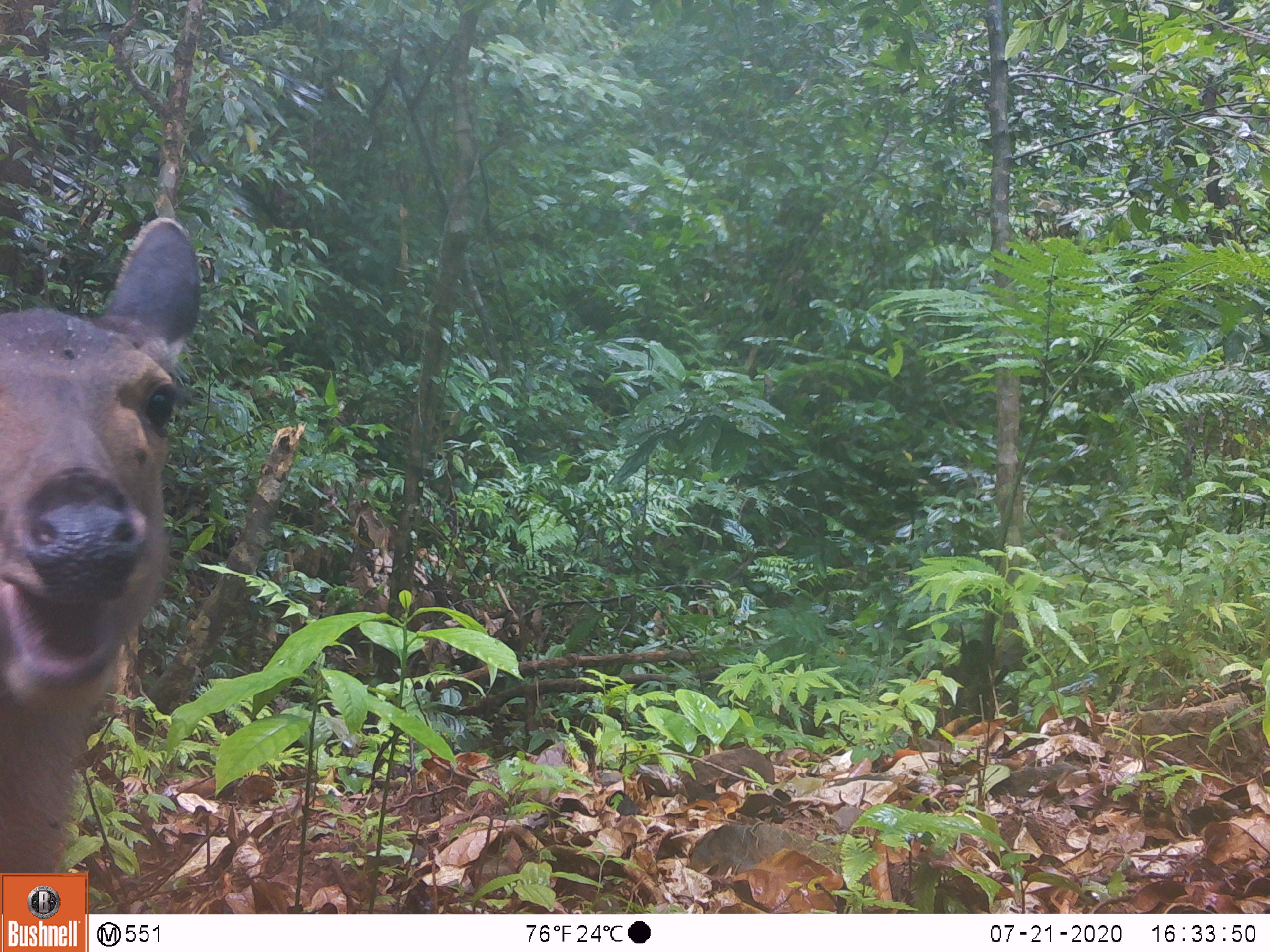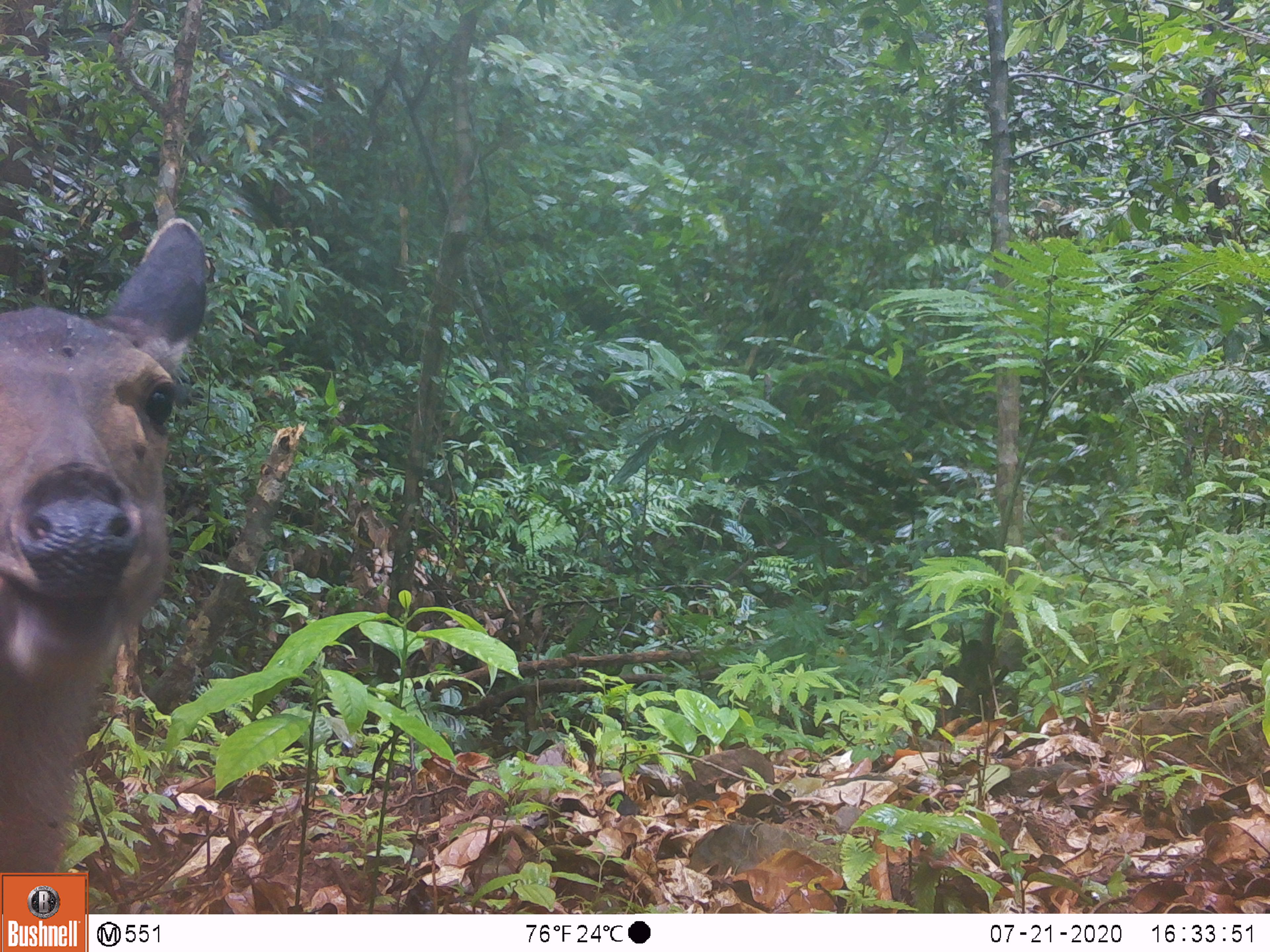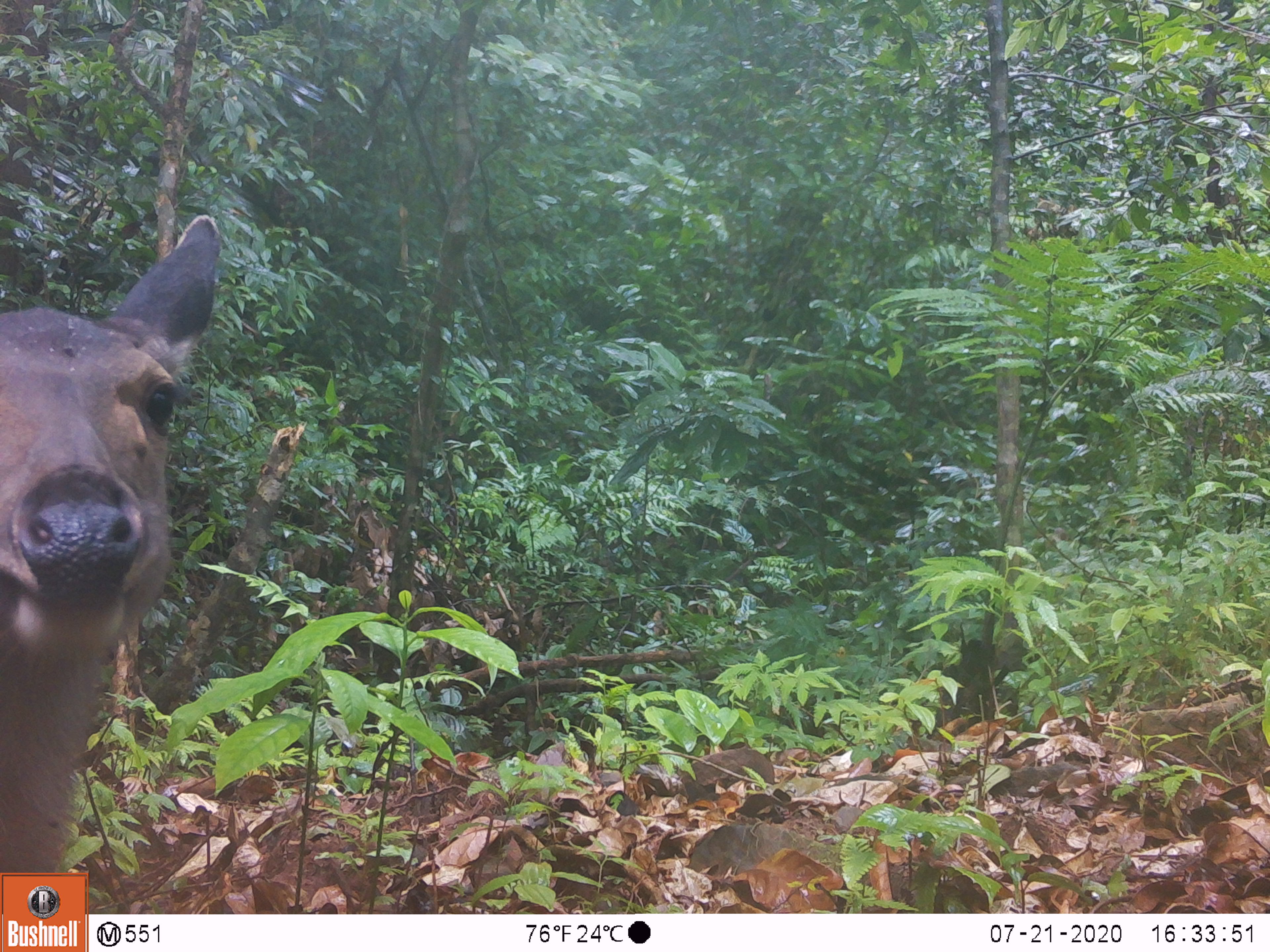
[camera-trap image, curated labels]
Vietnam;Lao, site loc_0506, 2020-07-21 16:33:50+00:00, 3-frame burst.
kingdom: Animalia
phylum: Chordata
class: Mammalia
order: Artiodactyla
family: Cervidae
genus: Rusa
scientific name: Rusa unicolor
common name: sambar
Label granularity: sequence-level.